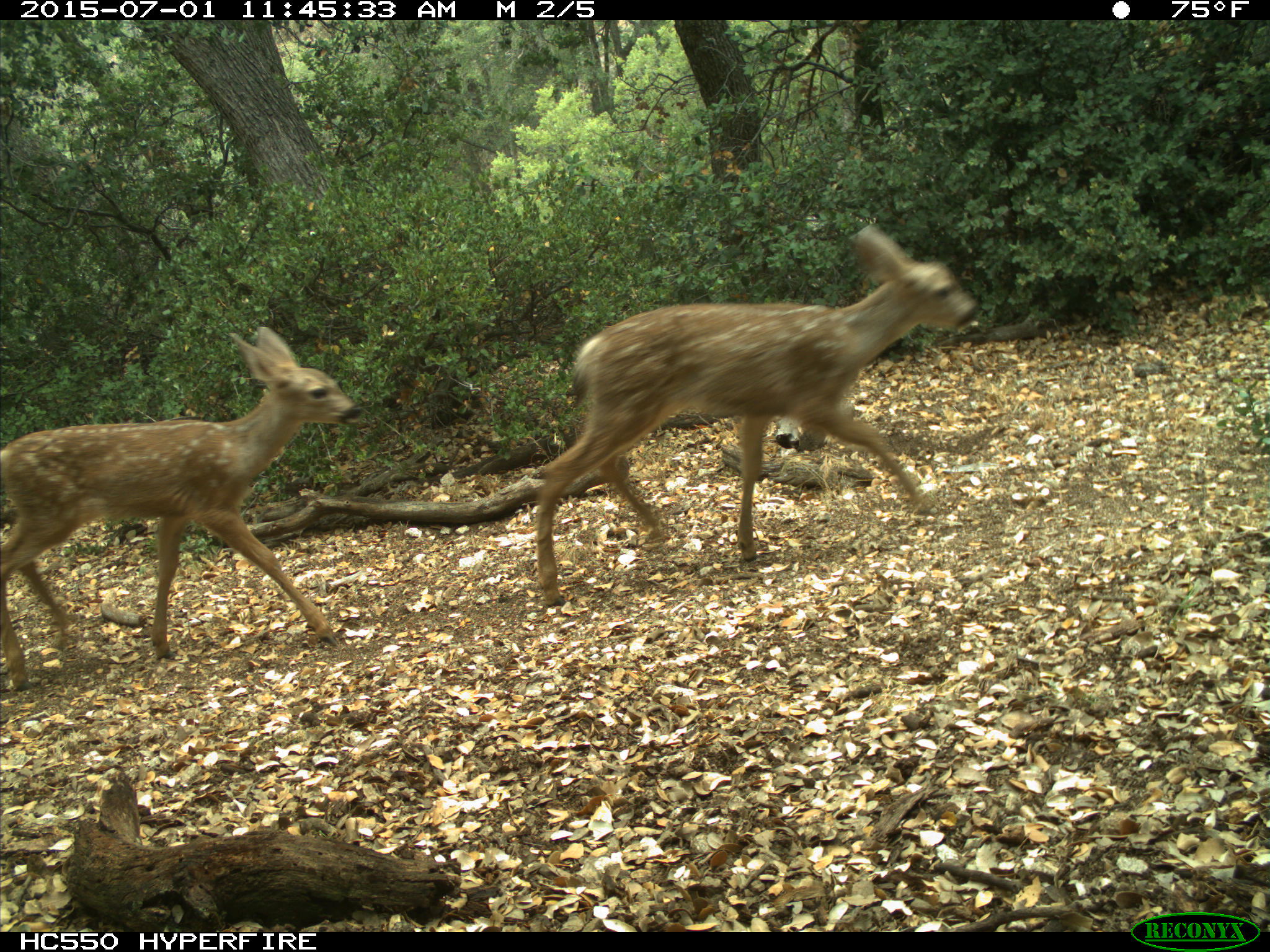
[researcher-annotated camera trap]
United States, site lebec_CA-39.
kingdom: Animalia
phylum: Chordata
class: Mammalia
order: Artiodactyla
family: Cervidae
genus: Odocoileus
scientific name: Odocoileus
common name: deer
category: unidentified deer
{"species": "unidentified deer (deer) (Odocoileus)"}